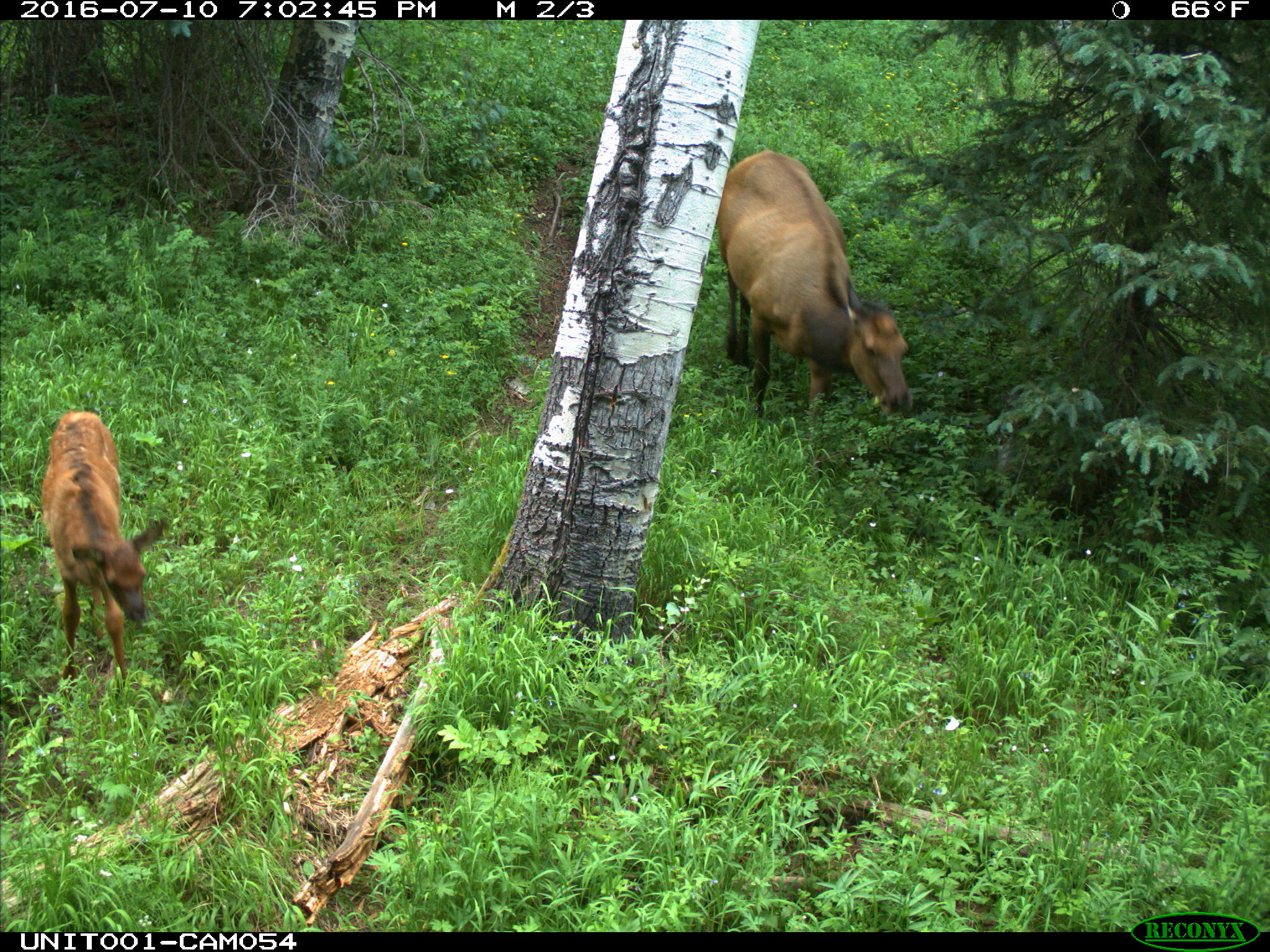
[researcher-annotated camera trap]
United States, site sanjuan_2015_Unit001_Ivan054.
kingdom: Animalia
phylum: Chordata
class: Mammalia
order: Artiodactyla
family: Cervidae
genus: Cervus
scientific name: Cervus elaphus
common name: red deer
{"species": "Cervus elaphus (red deer)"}